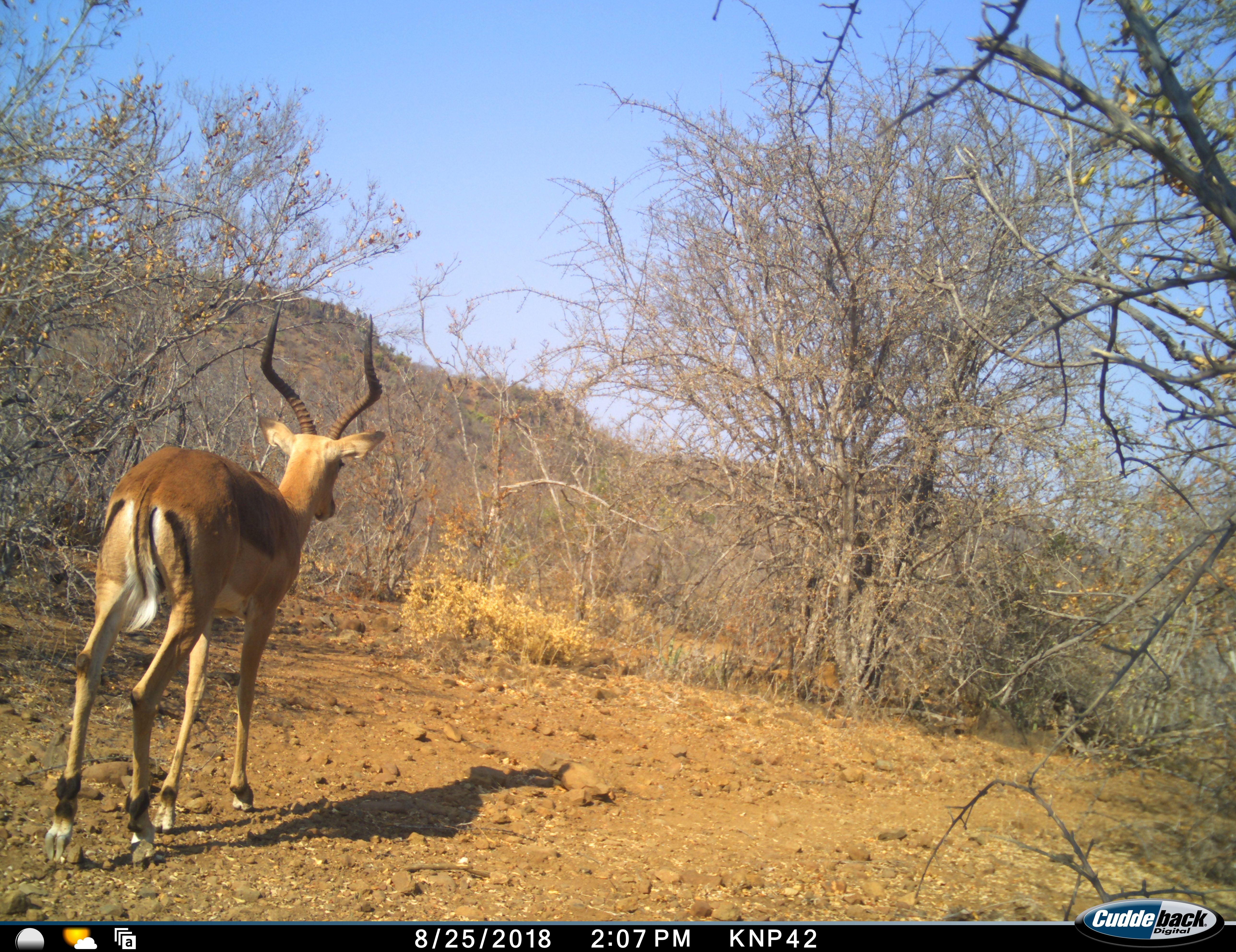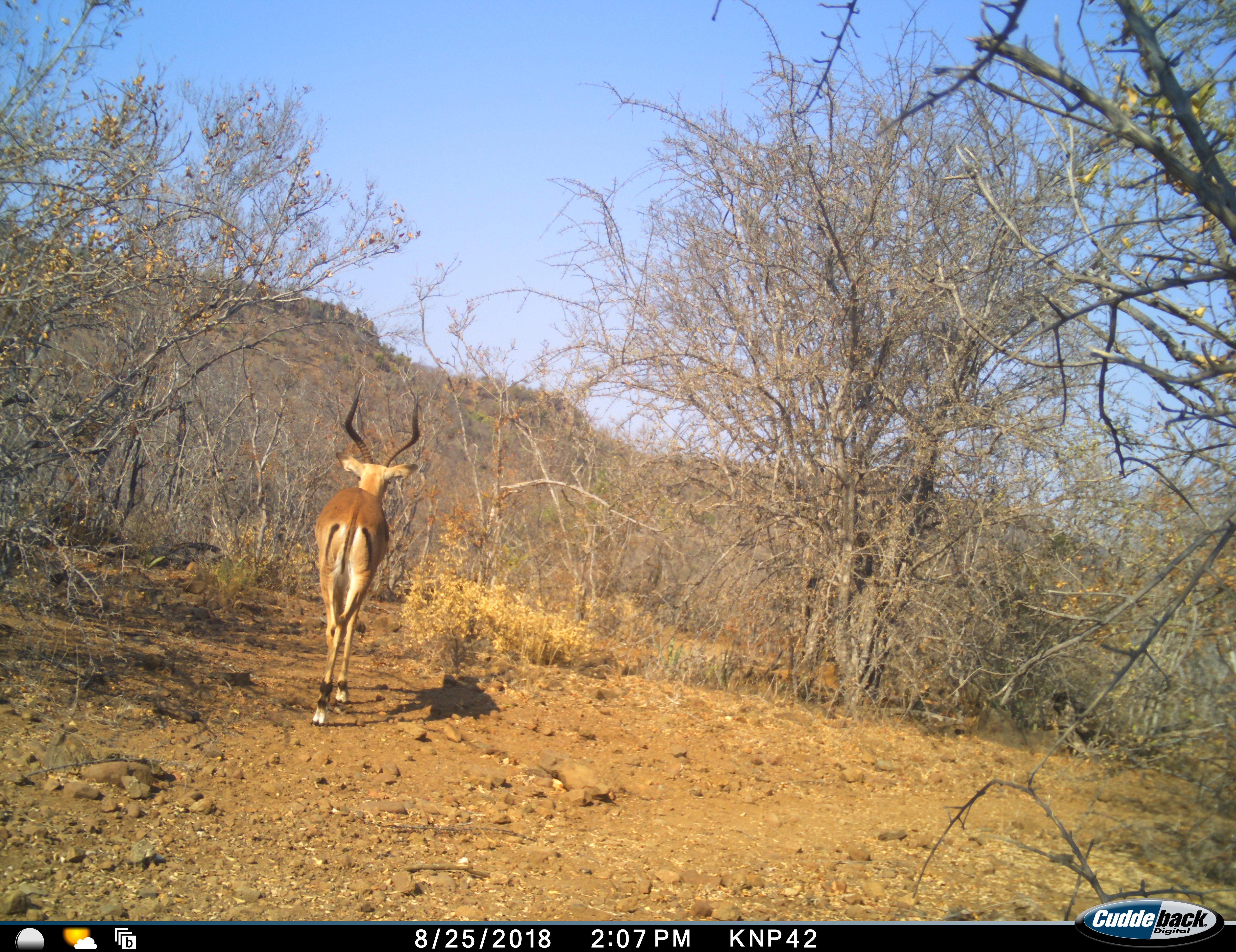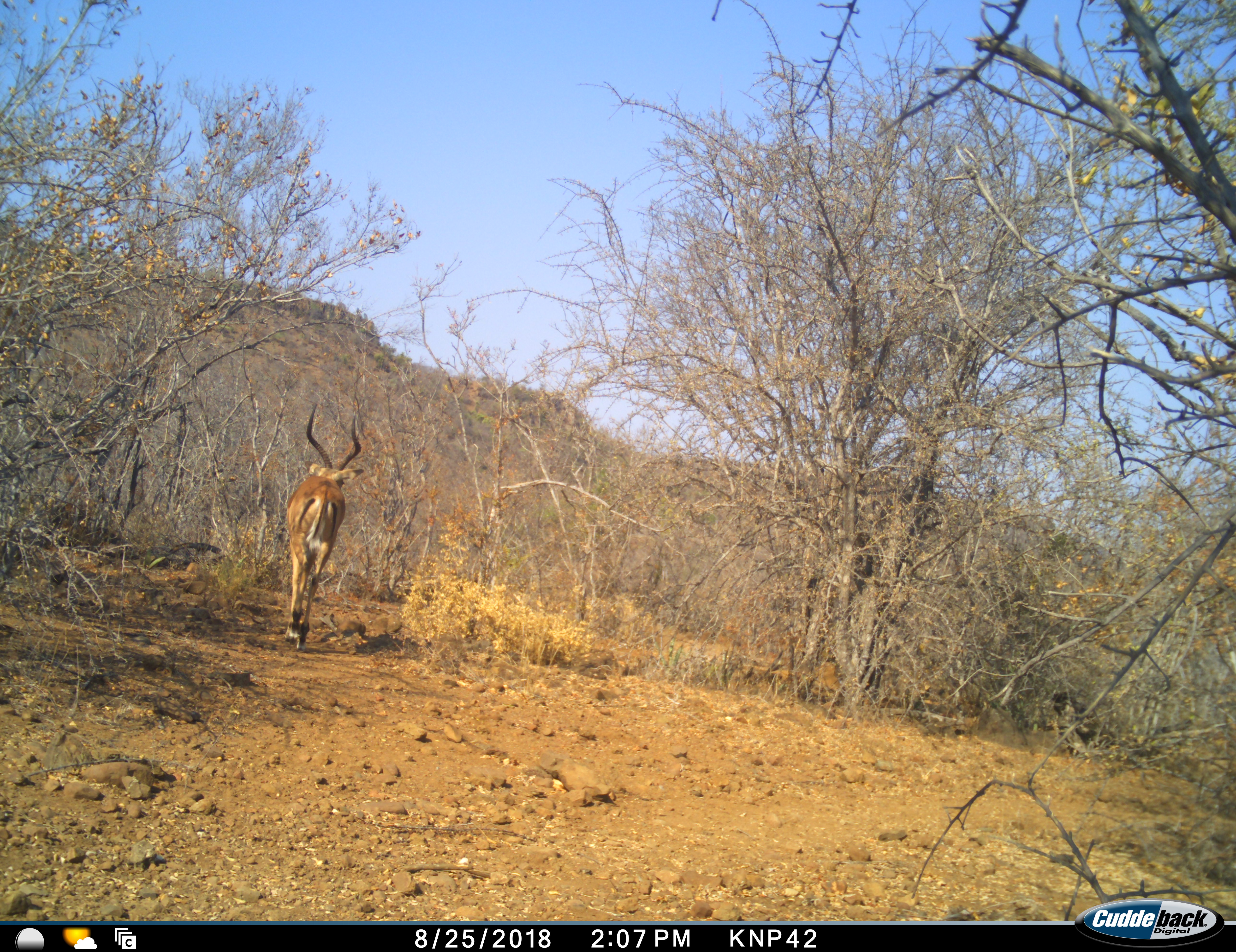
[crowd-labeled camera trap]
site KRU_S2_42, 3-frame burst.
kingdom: Animalia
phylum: Chordata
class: Mammalia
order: Artiodactyla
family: Bovidae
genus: Aepyceros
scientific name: Aepyceros melampus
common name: impala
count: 1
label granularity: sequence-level